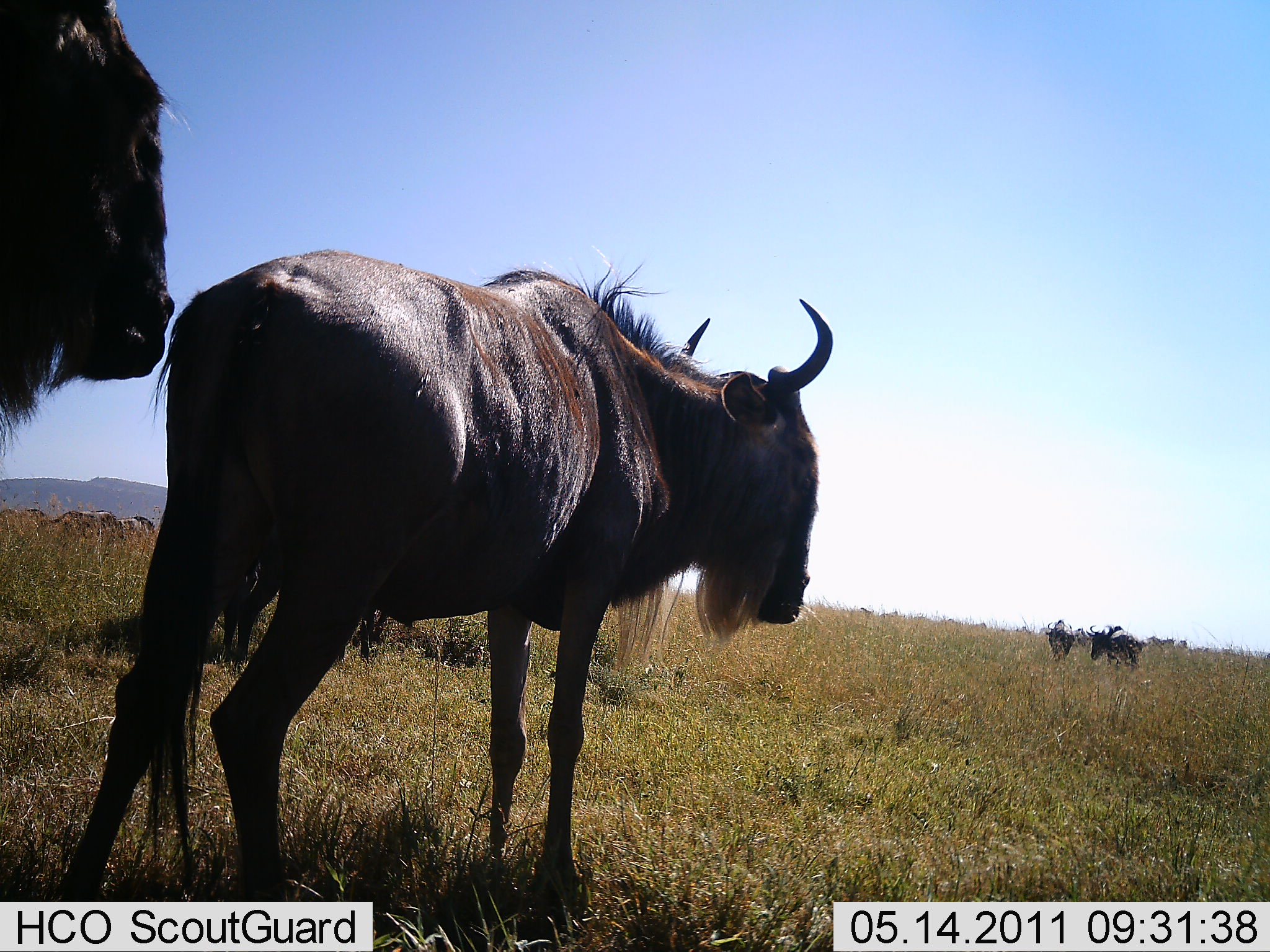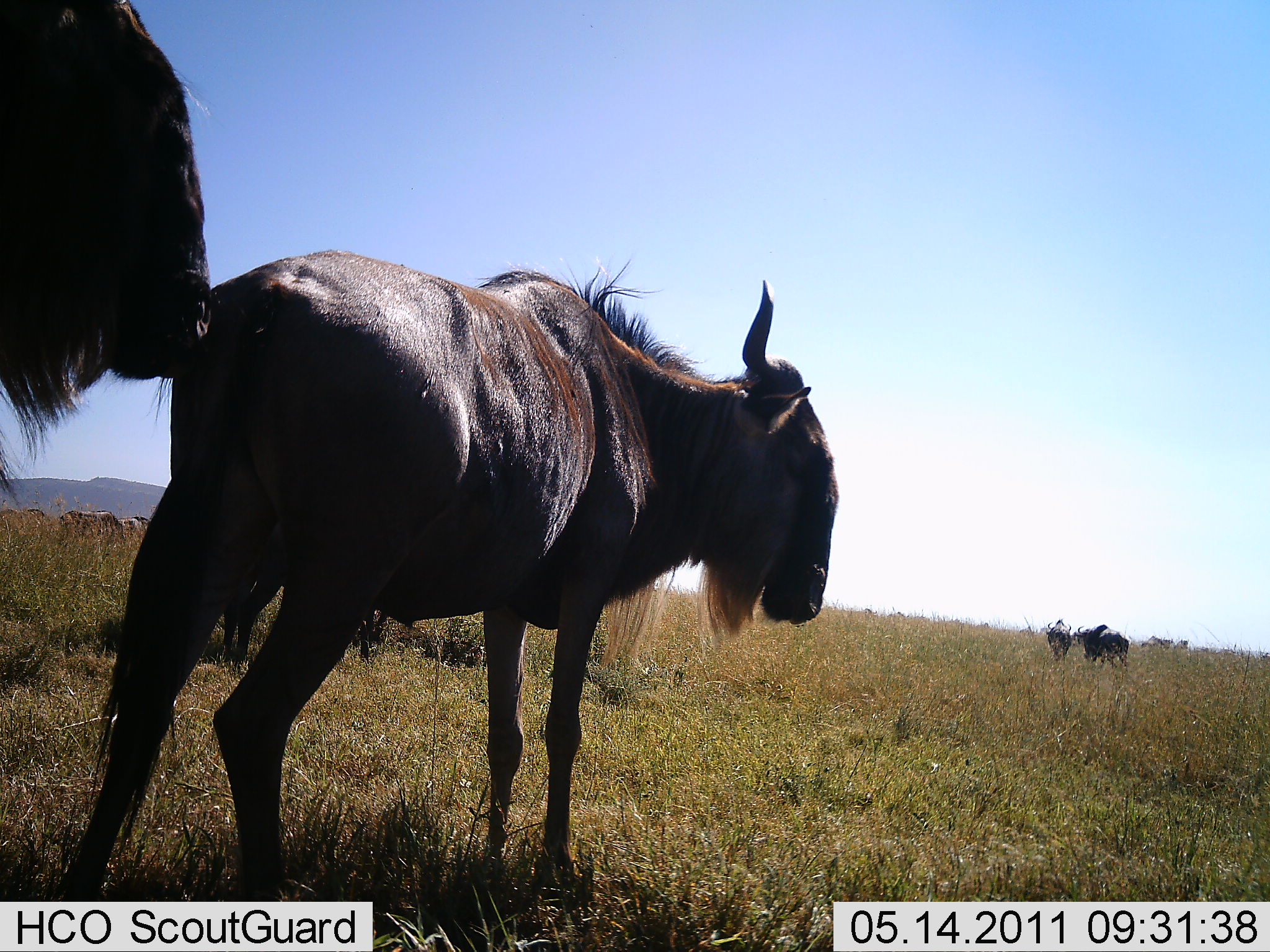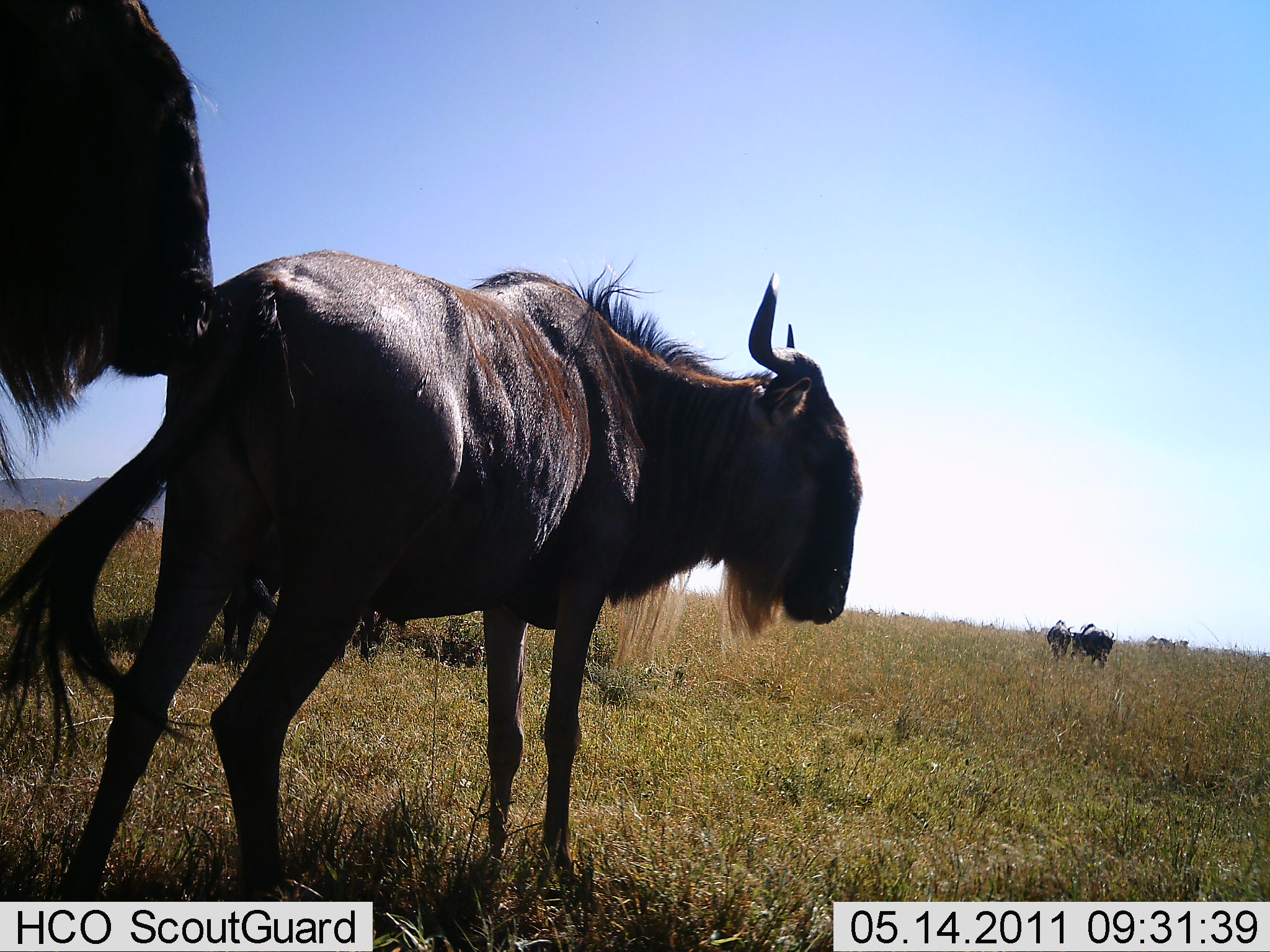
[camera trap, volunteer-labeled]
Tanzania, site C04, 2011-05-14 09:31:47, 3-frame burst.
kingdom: Animalia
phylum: Chordata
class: Mammalia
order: Artiodactyla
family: Bovidae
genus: Connochaetes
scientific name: Connochaetes taurinus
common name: blue wildebeest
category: wildebeest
Wildebeest (blue wildebeest) (Connochaetes taurinus), count 5. Behavior (volunteer vote fractions): standing 83%, resting 0%, moving 33%, interacting 0%. Young present (vote fraction): 0%. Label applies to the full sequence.